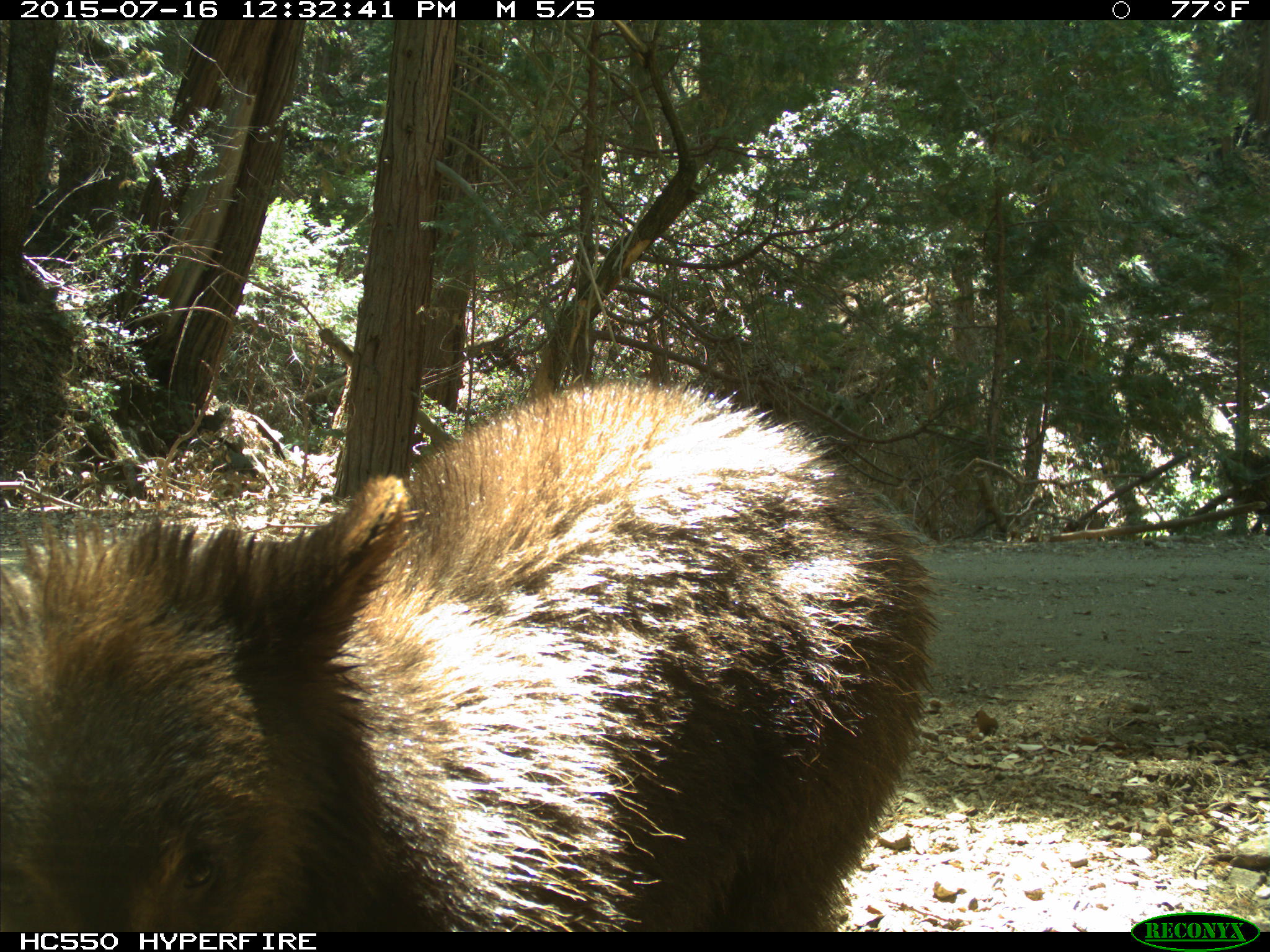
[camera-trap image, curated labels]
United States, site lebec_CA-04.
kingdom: Animalia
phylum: Chordata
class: Mammalia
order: Carnivora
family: Ursidae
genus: Ursus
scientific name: Ursus americanus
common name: american black bear